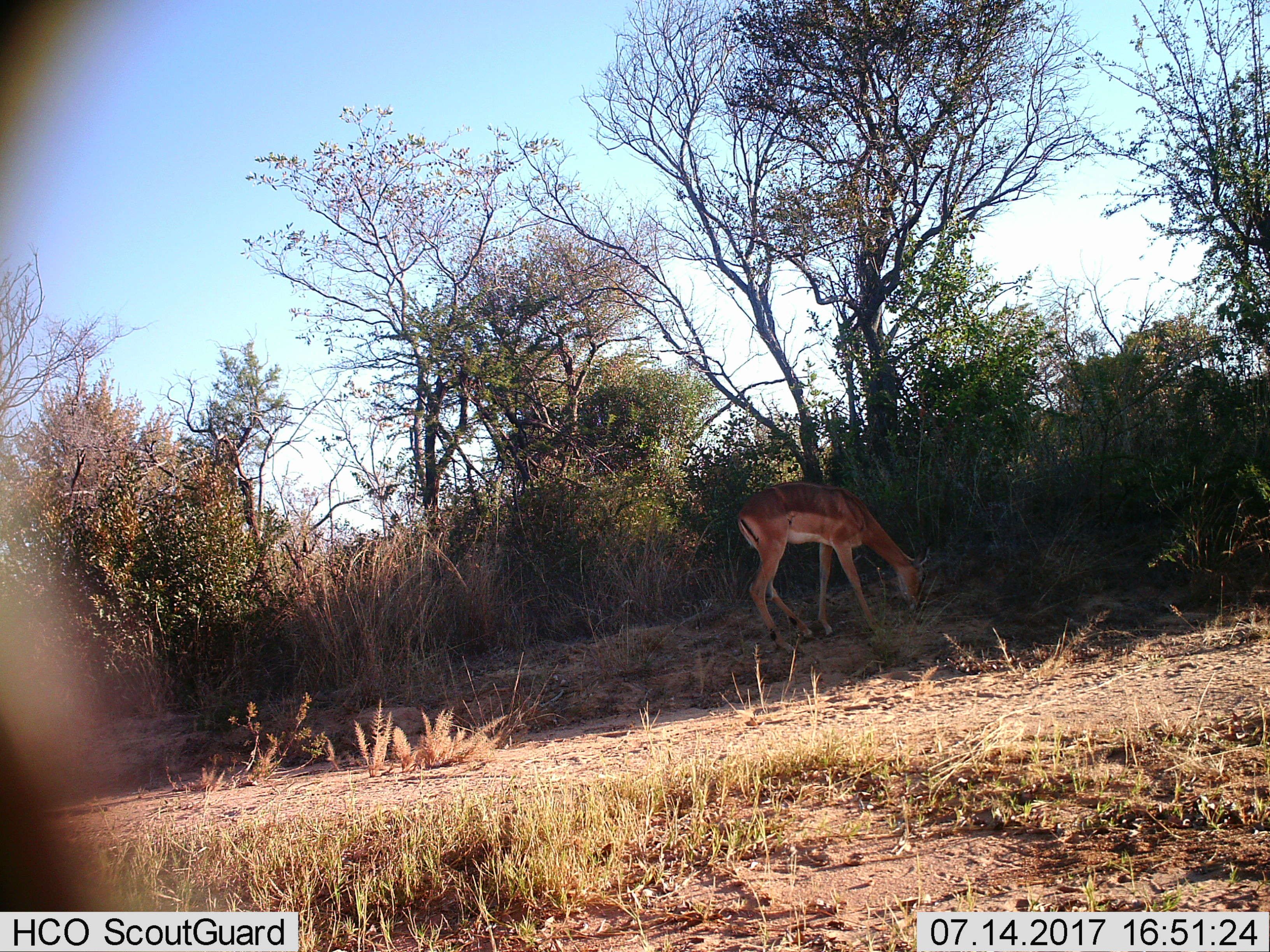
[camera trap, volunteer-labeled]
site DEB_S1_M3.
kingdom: Animalia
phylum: Chordata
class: Mammalia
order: Artiodactyla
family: Bovidae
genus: Aepyceros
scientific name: Aepyceros melampus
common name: impala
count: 1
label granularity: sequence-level